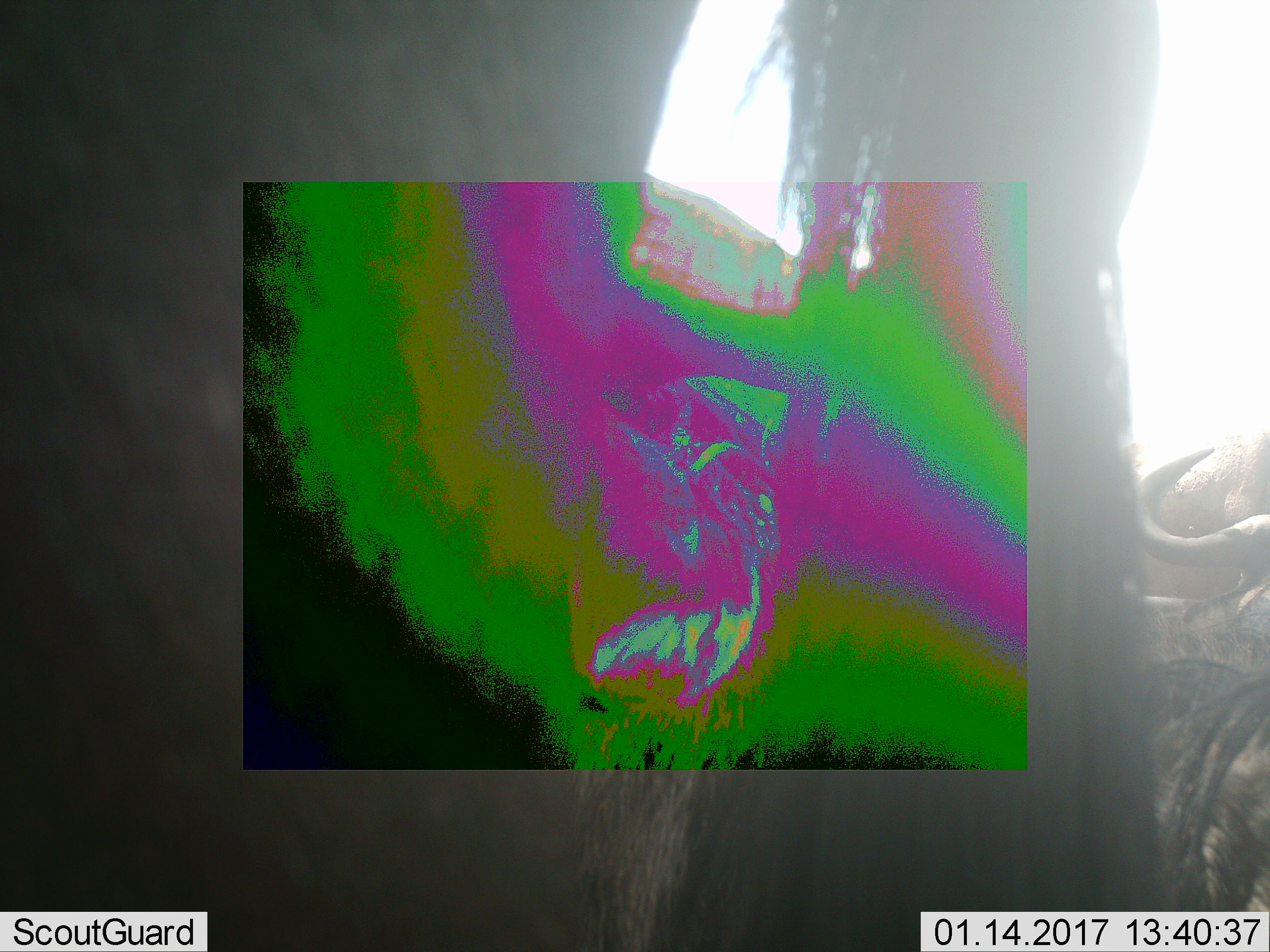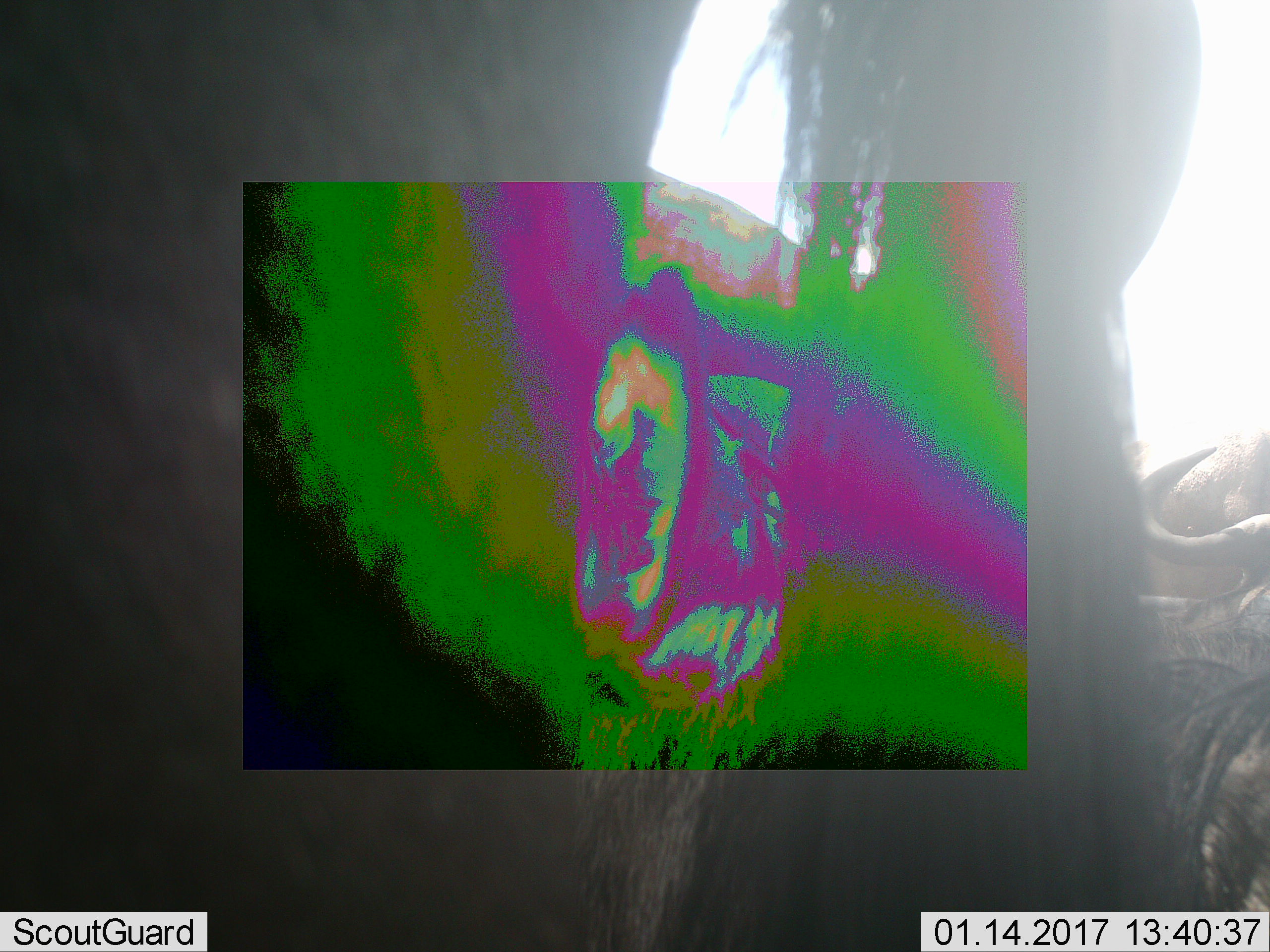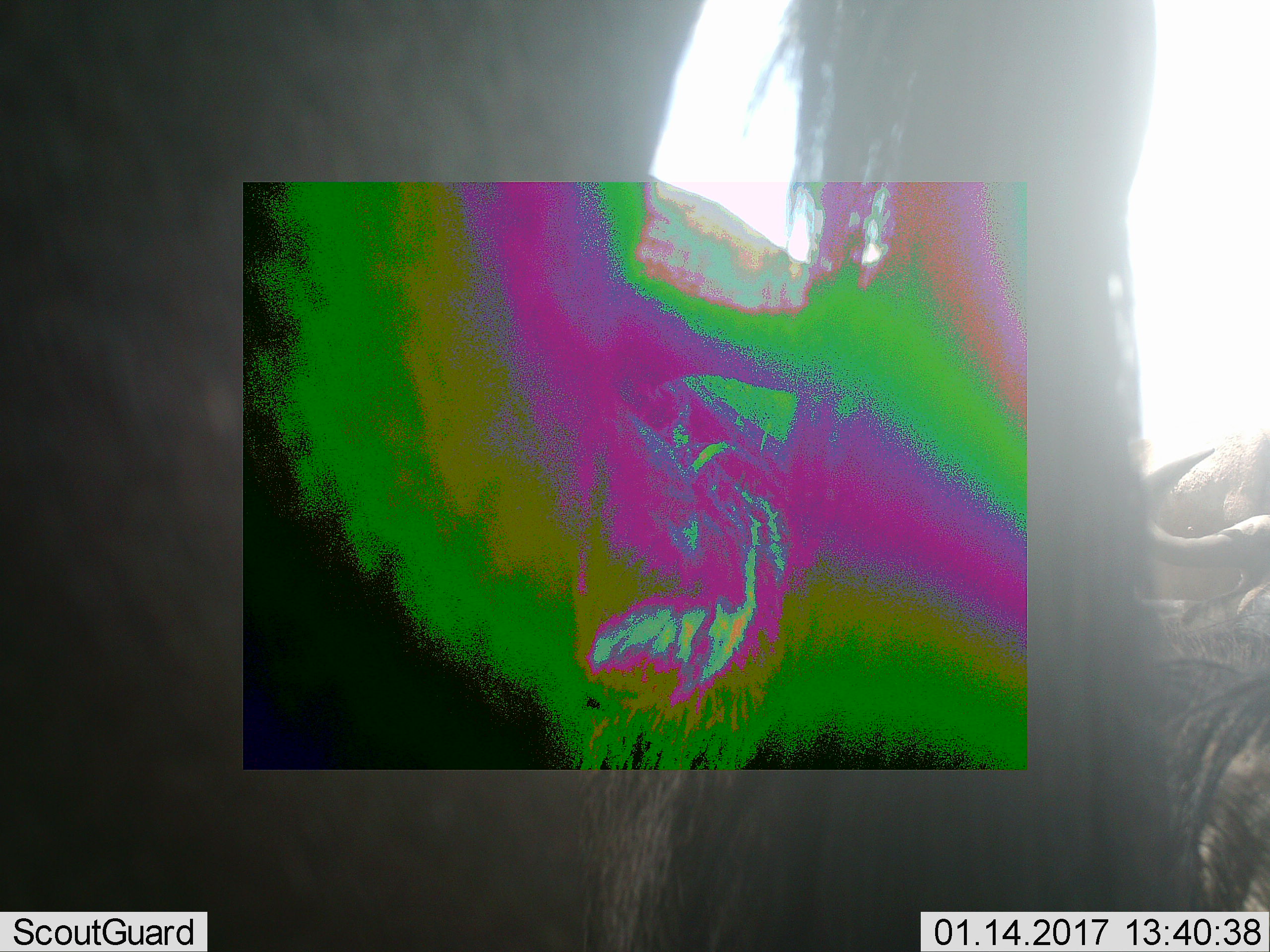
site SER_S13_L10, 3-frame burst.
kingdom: Animalia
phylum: Chordata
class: Mammalia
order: Artiodactyla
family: Bovidae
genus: Connochaetes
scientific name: Connochaetes taurinus taurinus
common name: blue wildebeest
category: wildebeestblue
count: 4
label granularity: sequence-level